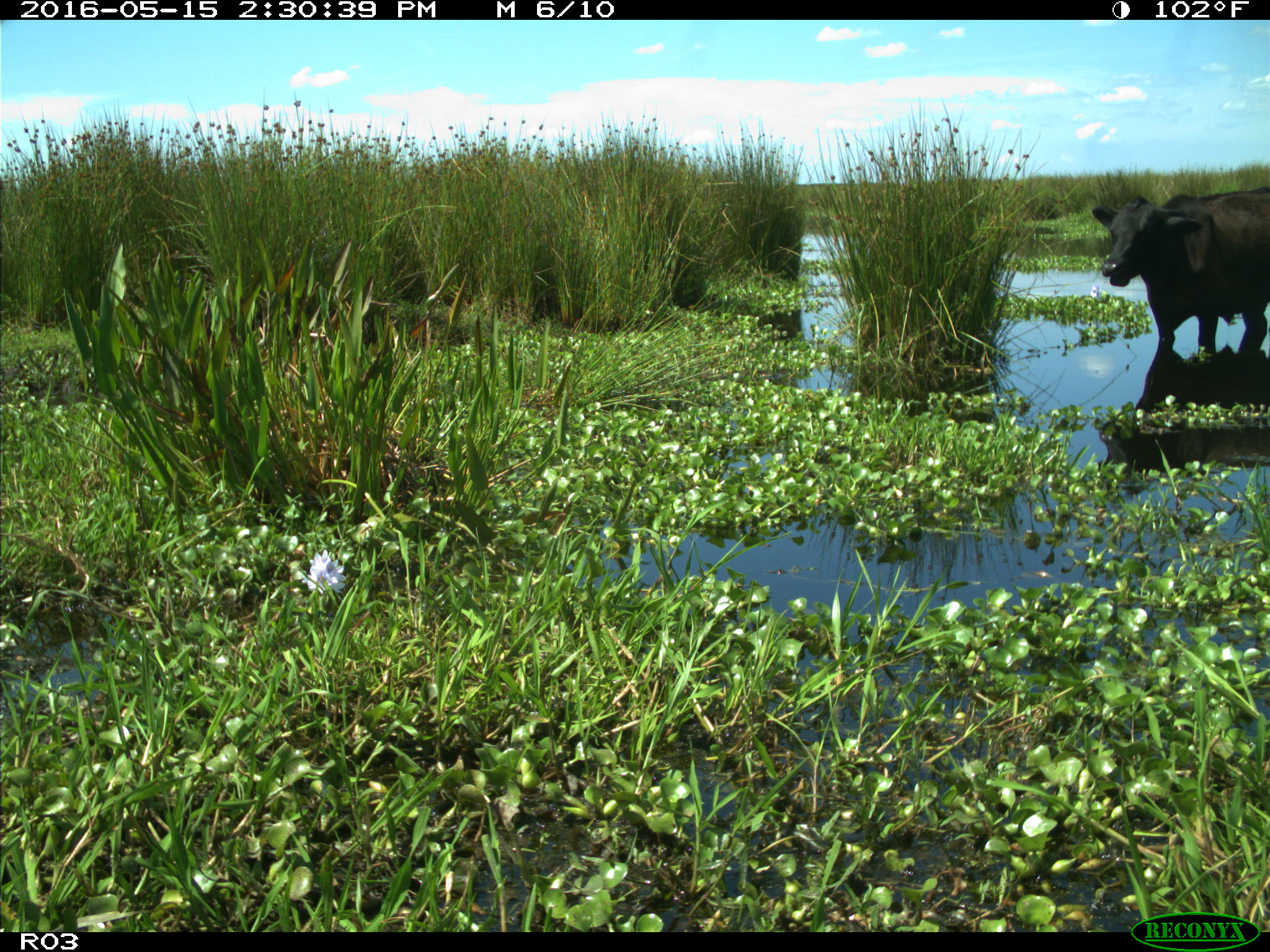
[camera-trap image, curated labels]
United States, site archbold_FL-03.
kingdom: Animalia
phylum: Chordata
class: Mammalia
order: Artiodactyla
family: Bovidae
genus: Bos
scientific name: Bos taurus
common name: domestic cow